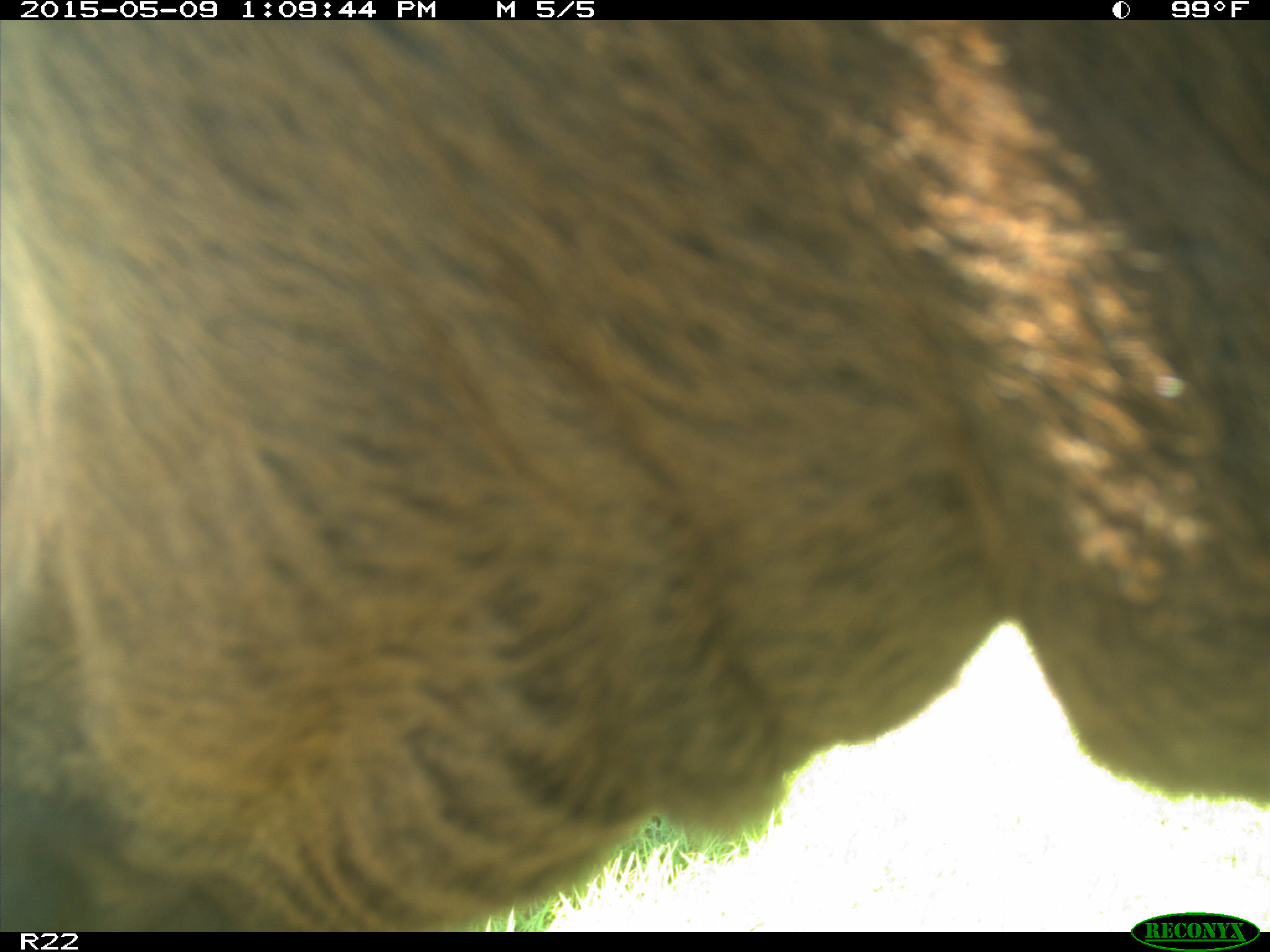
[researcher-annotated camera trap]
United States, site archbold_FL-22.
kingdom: Animalia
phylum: Chordata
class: Mammalia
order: Artiodactyla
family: Bovidae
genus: Bos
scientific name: Bos taurus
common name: domestic cow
Bos taurus (domestic cow).